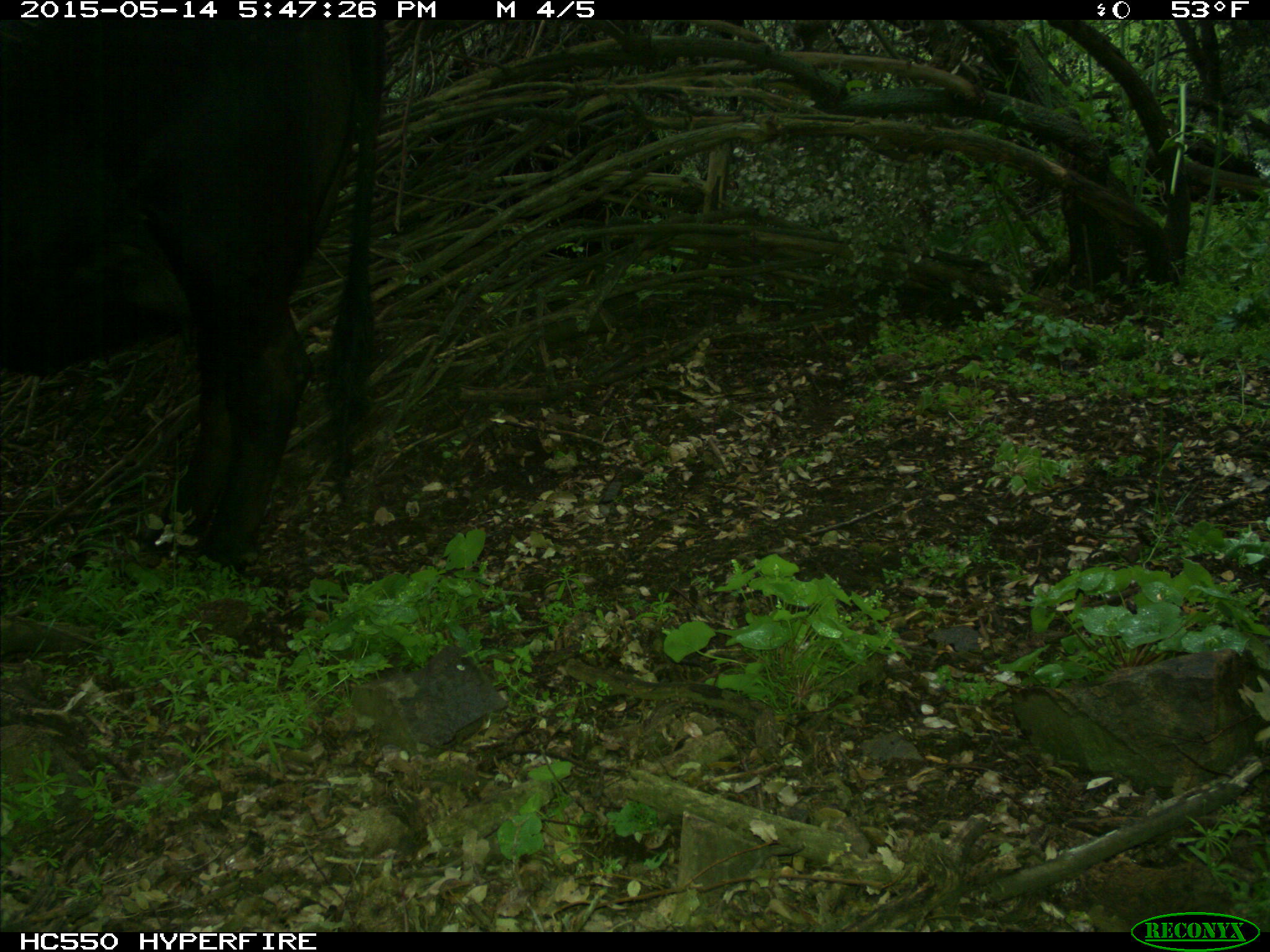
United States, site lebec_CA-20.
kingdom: Animalia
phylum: Chordata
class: Mammalia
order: Artiodactyla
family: Bovidae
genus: Bos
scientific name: Bos taurus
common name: domestic cow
Bos taurus (domestic cow).